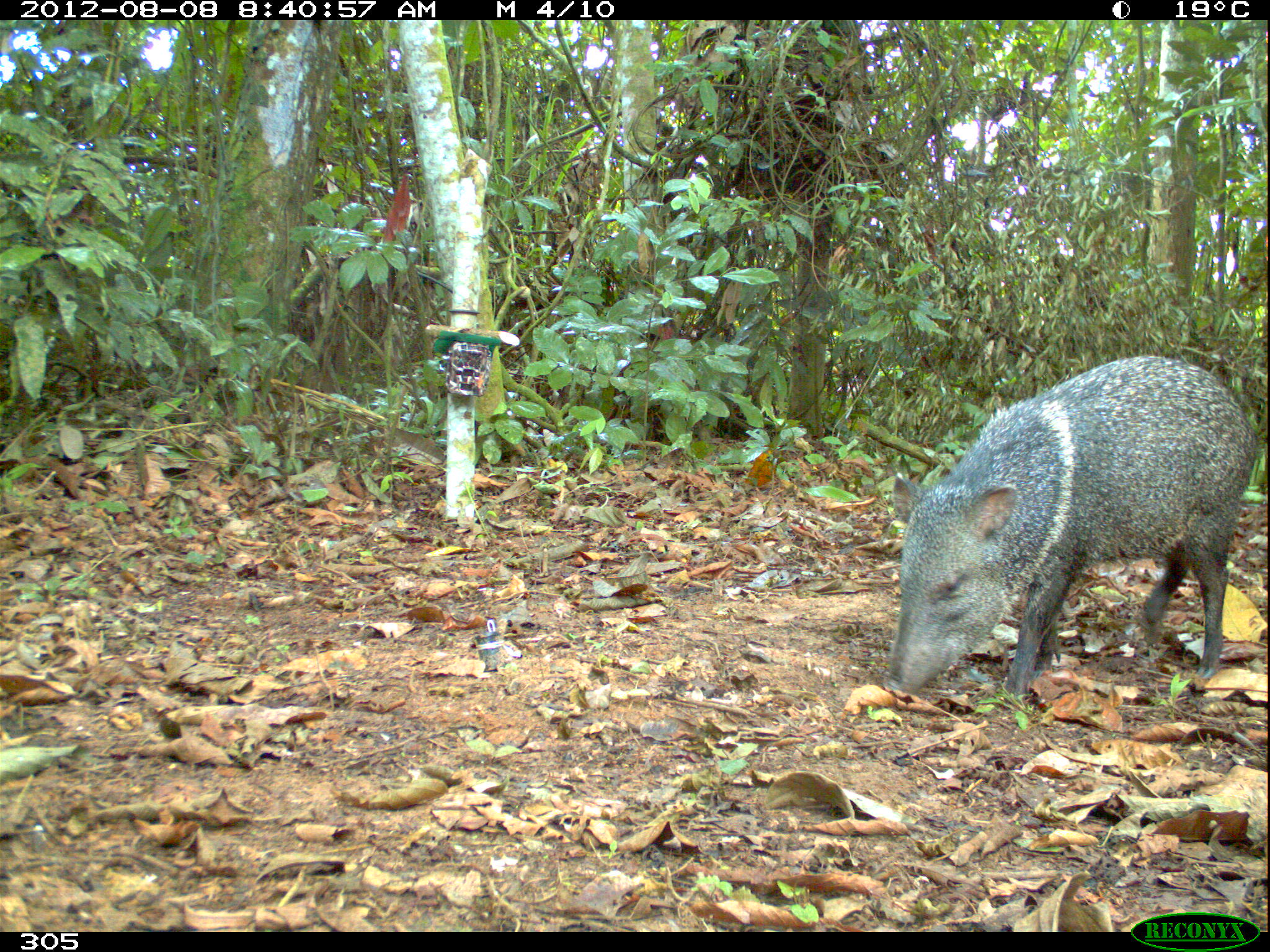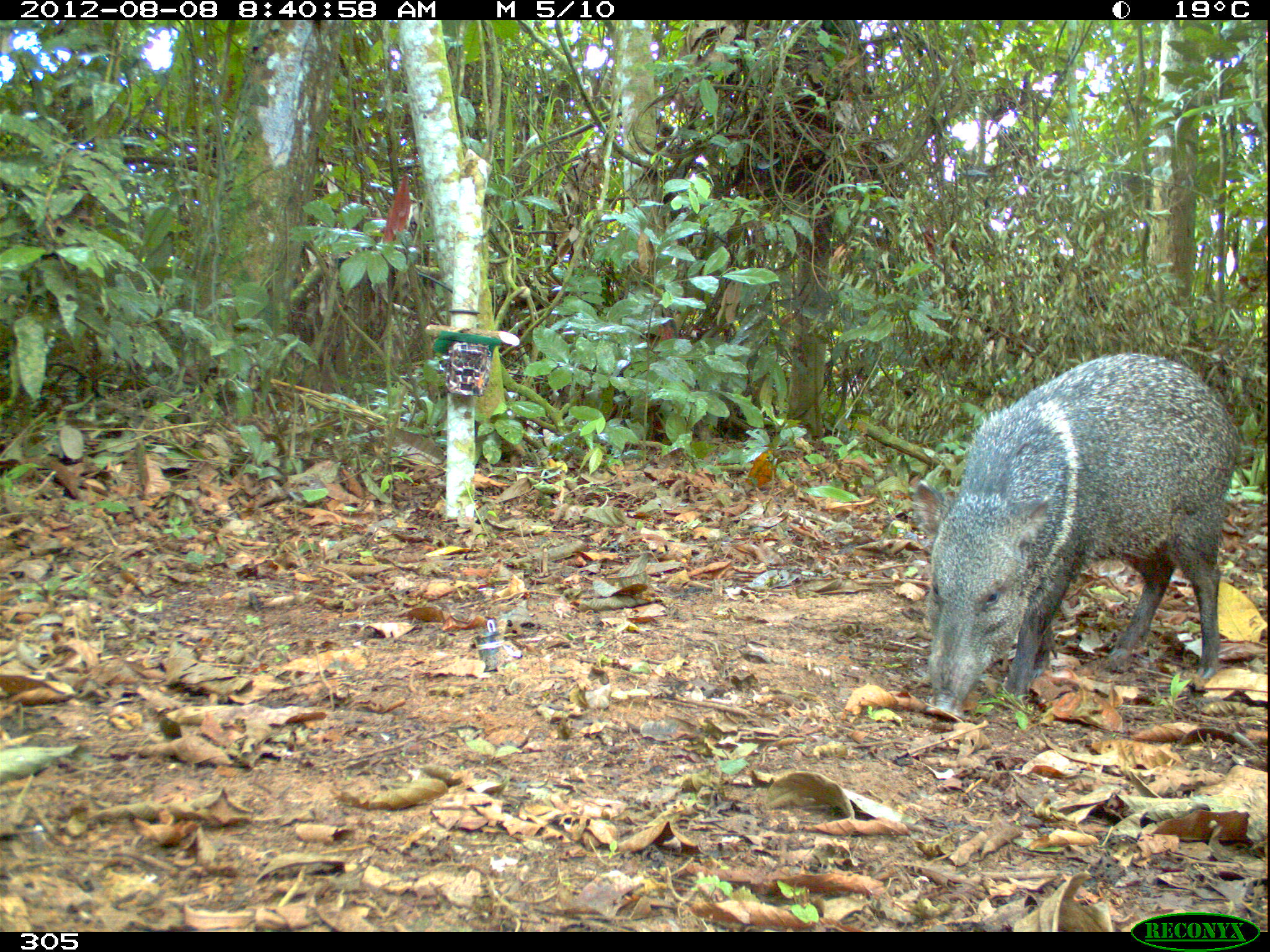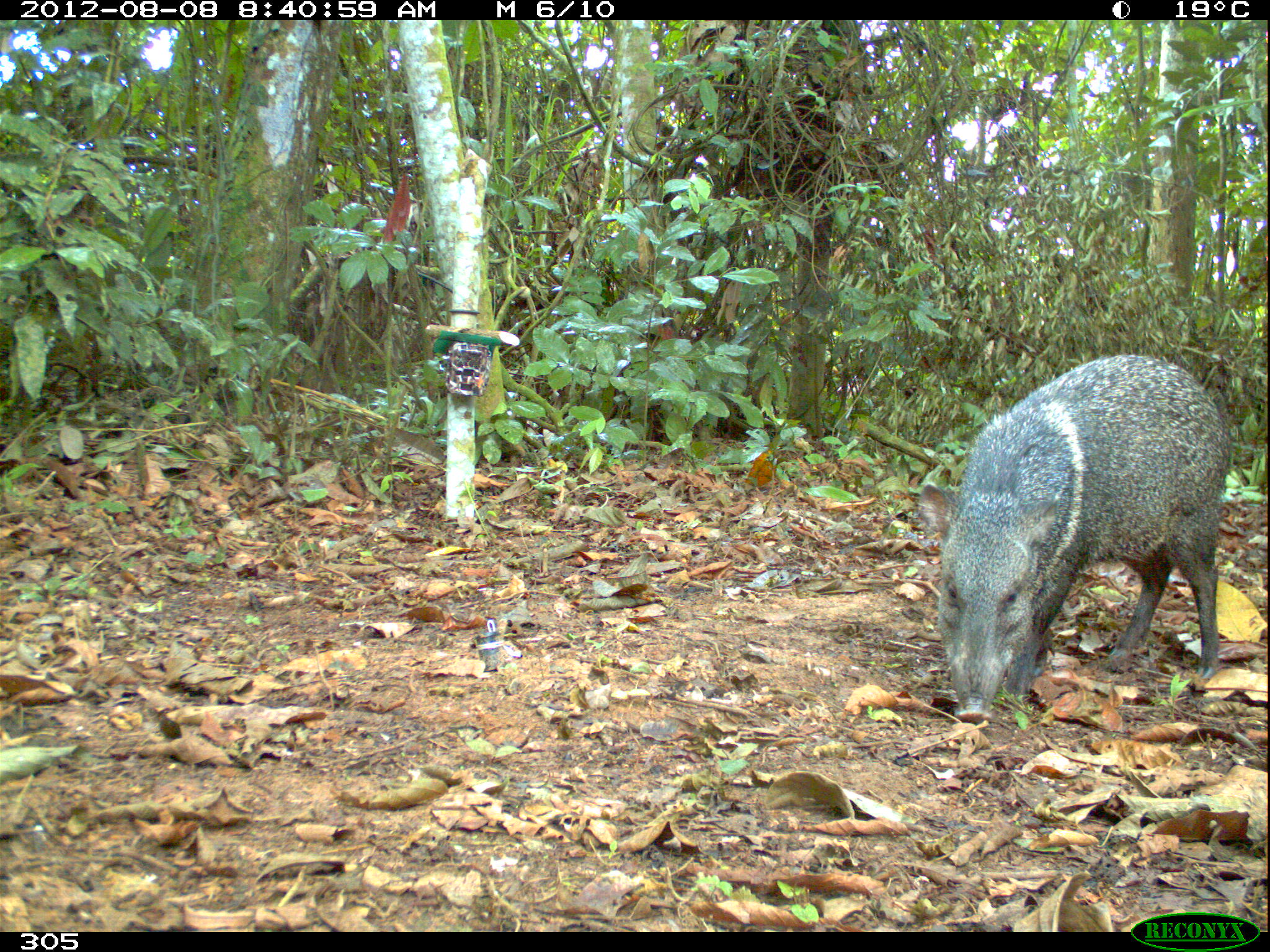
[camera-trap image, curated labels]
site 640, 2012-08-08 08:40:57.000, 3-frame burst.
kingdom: Animalia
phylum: Chordata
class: Mammalia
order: Artiodactyla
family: Tayassuidae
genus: Pecari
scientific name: Pecari tajacu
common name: collared peccary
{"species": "Pecari tajacu (collared peccary)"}